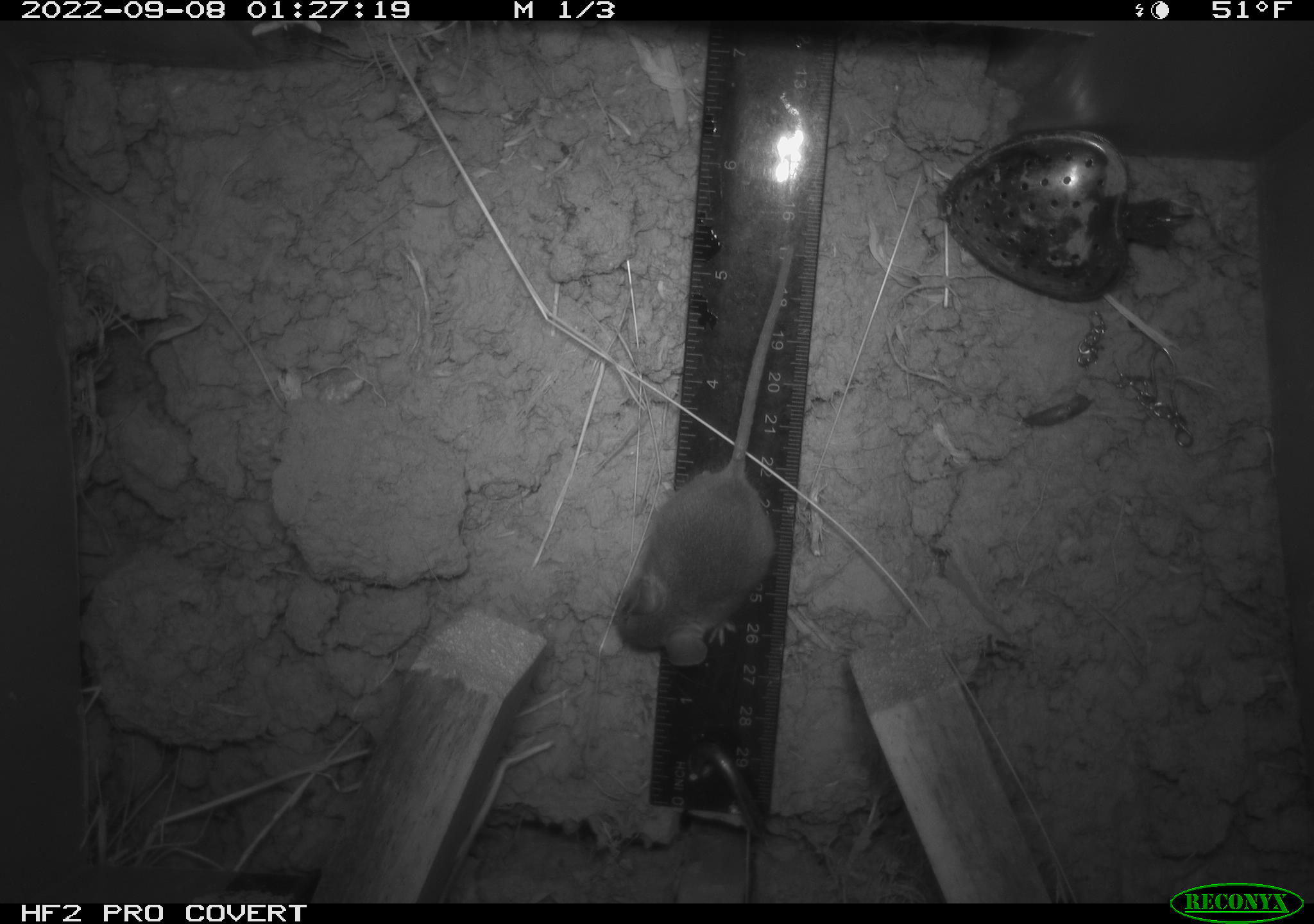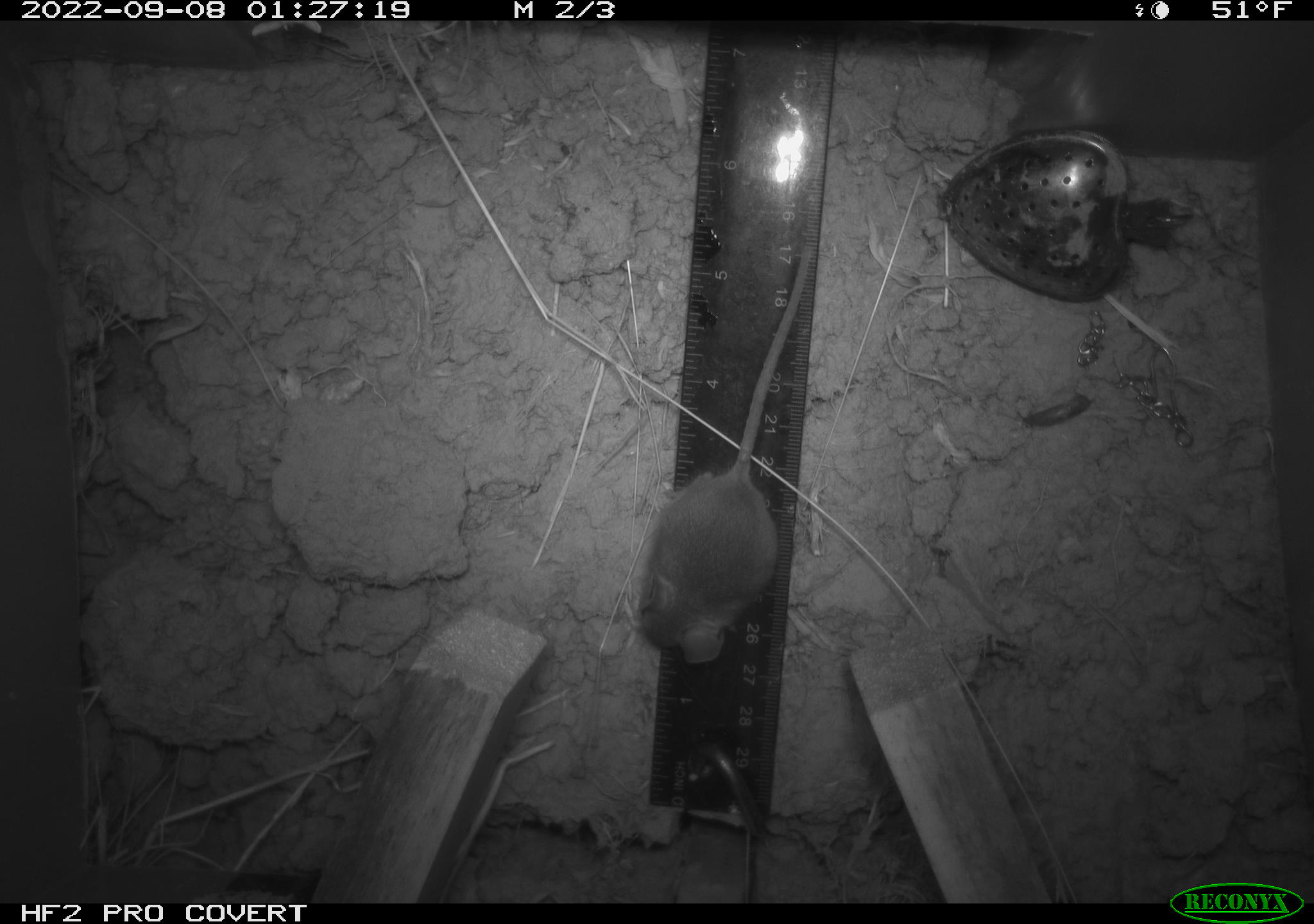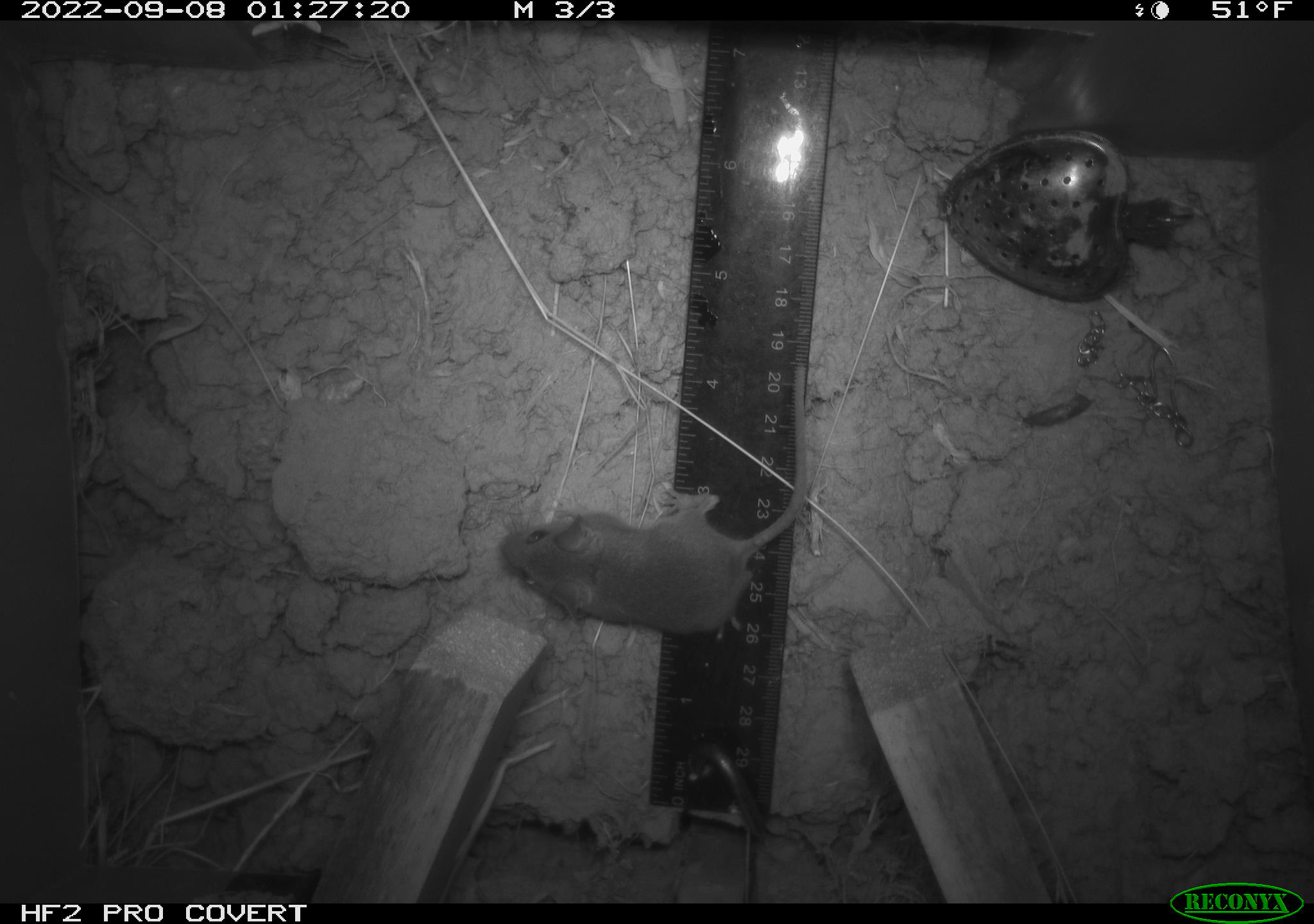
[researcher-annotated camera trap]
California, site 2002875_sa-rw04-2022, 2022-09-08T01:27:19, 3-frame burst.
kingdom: Animalia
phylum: Chordata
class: Mammalia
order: Rodentia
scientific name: Rodentia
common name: mouse species